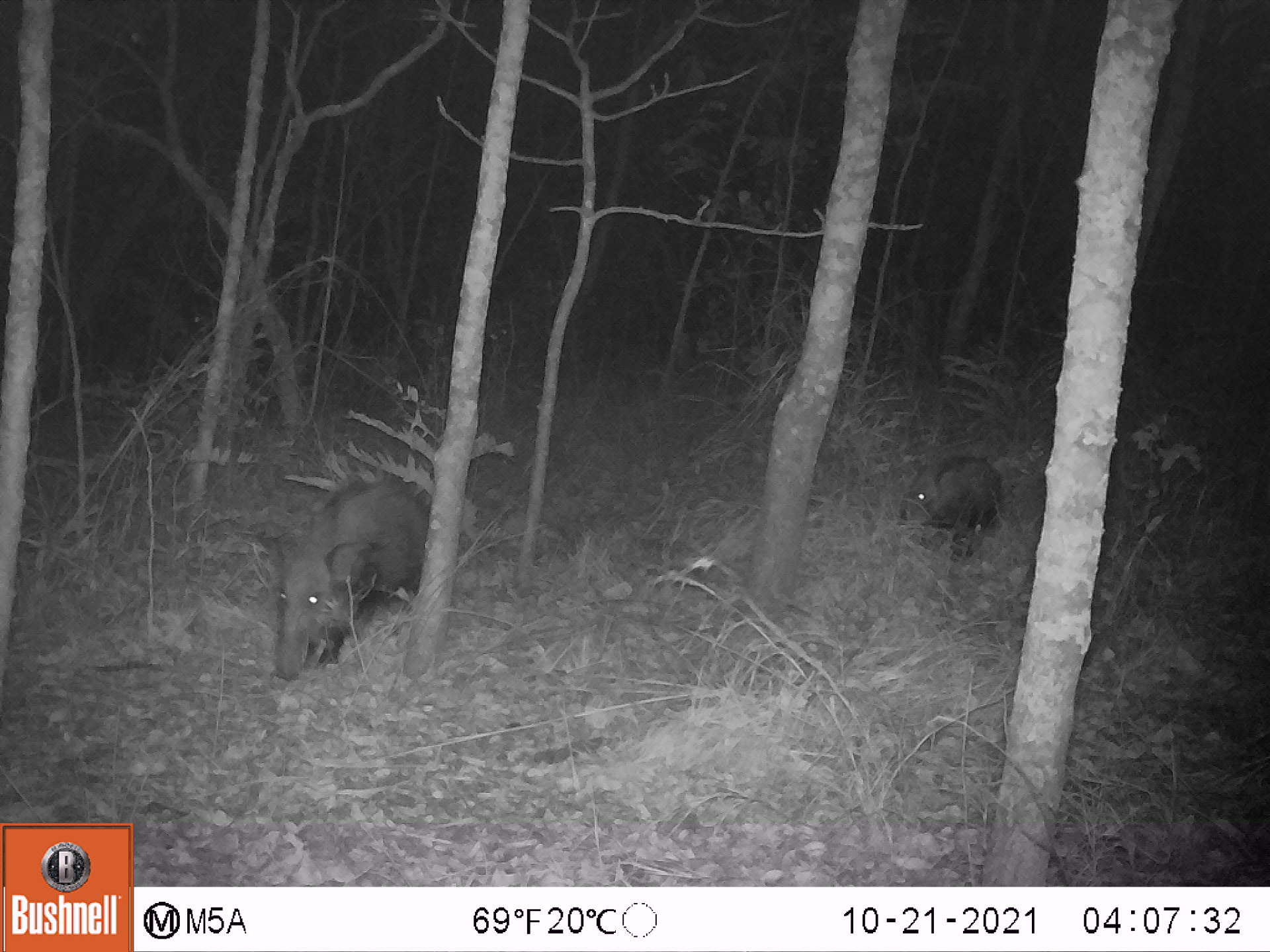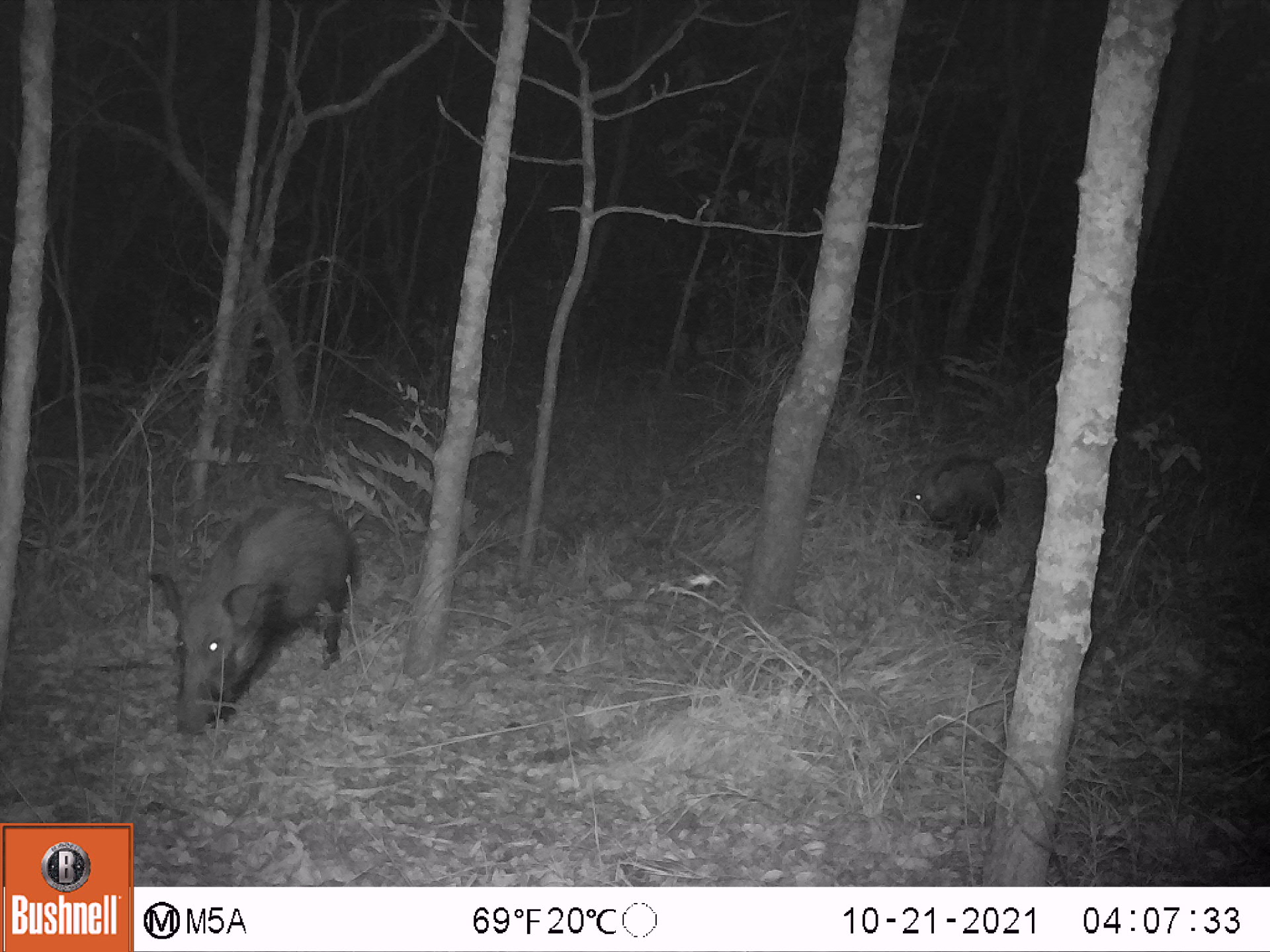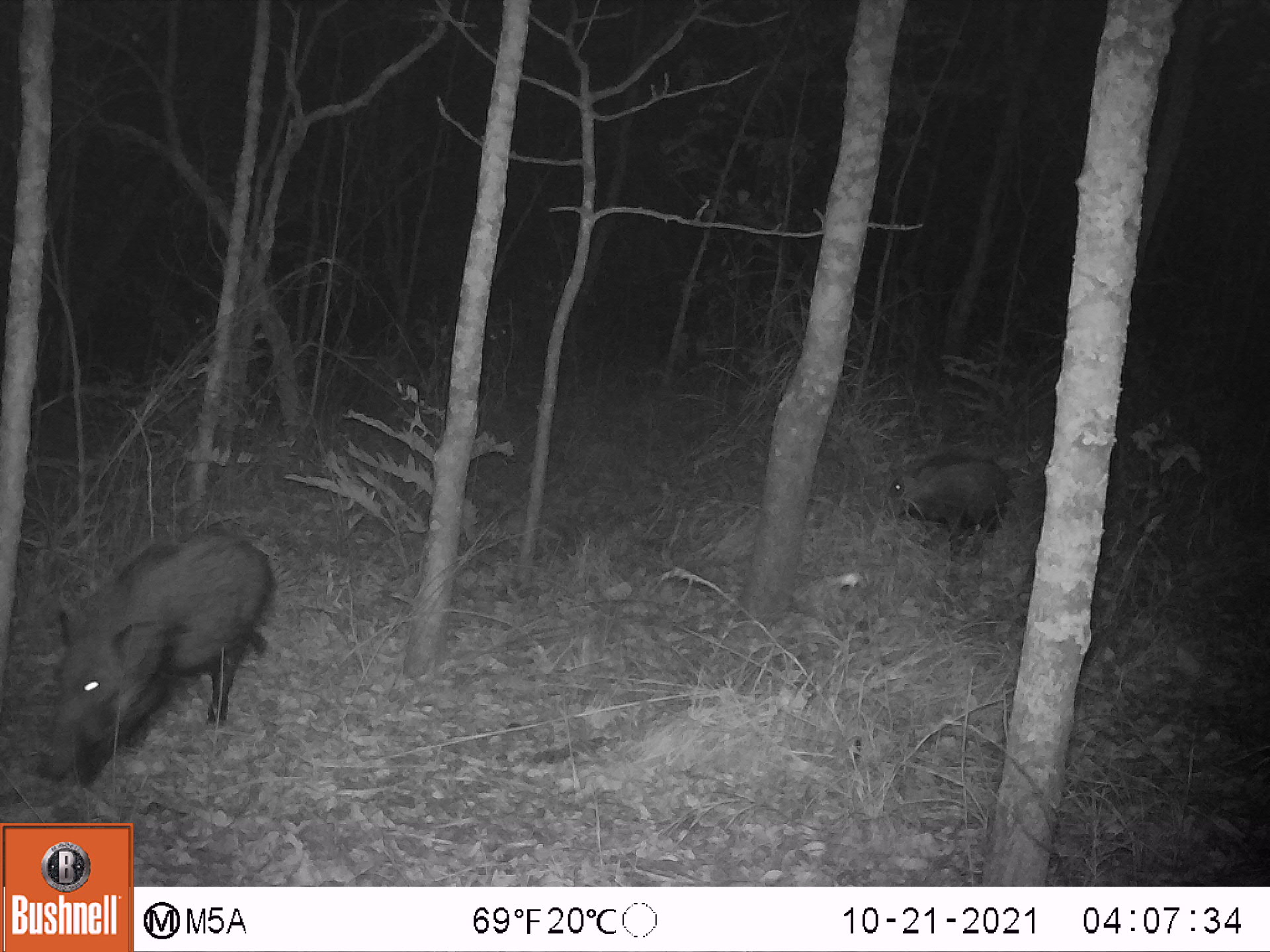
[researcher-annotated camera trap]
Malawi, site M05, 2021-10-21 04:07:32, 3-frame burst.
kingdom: Animalia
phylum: Chordata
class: Mammalia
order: Artiodactyla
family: Suidae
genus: Potamochoerus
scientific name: Potamochoerus larvatus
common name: bushpig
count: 2